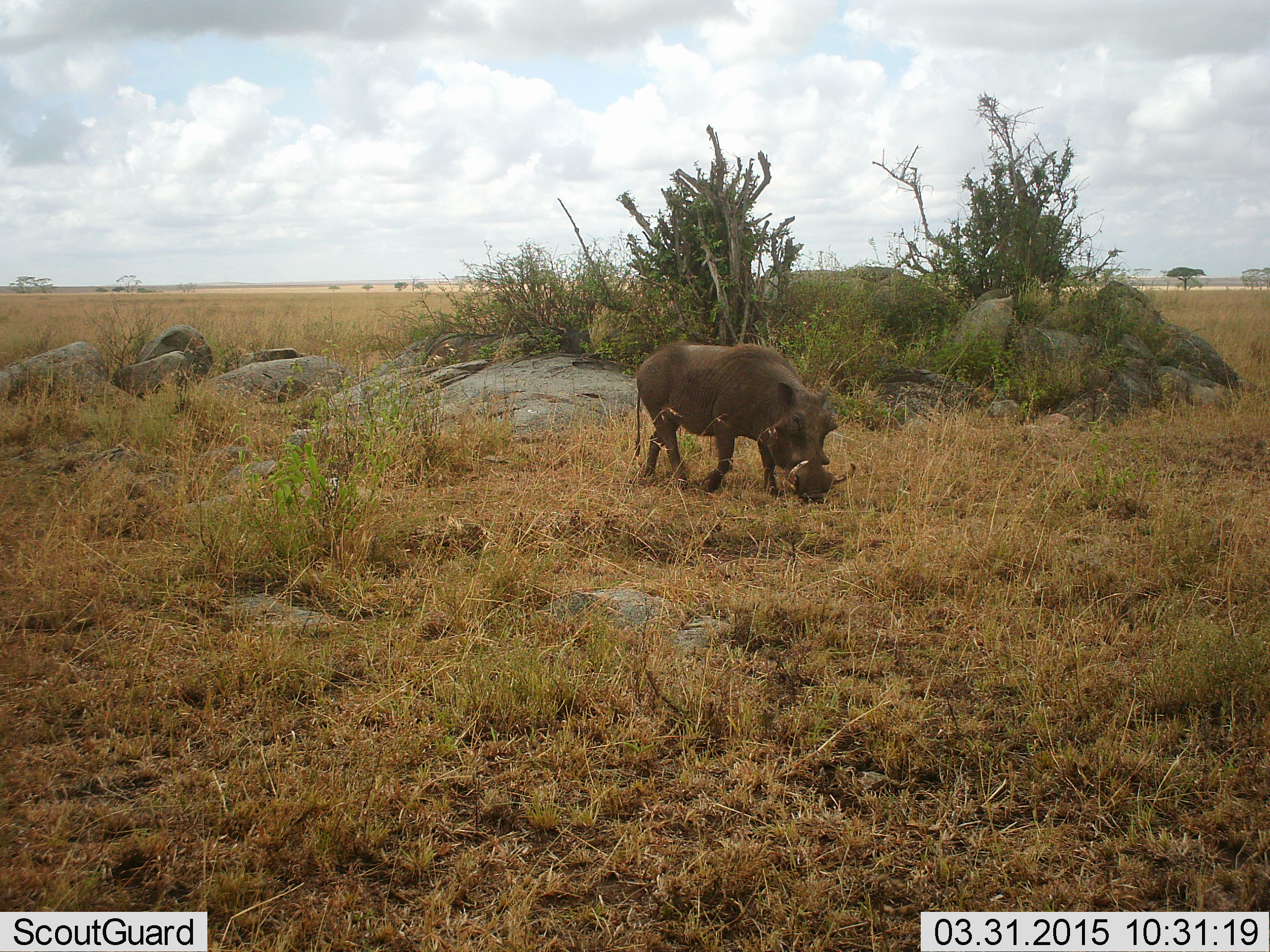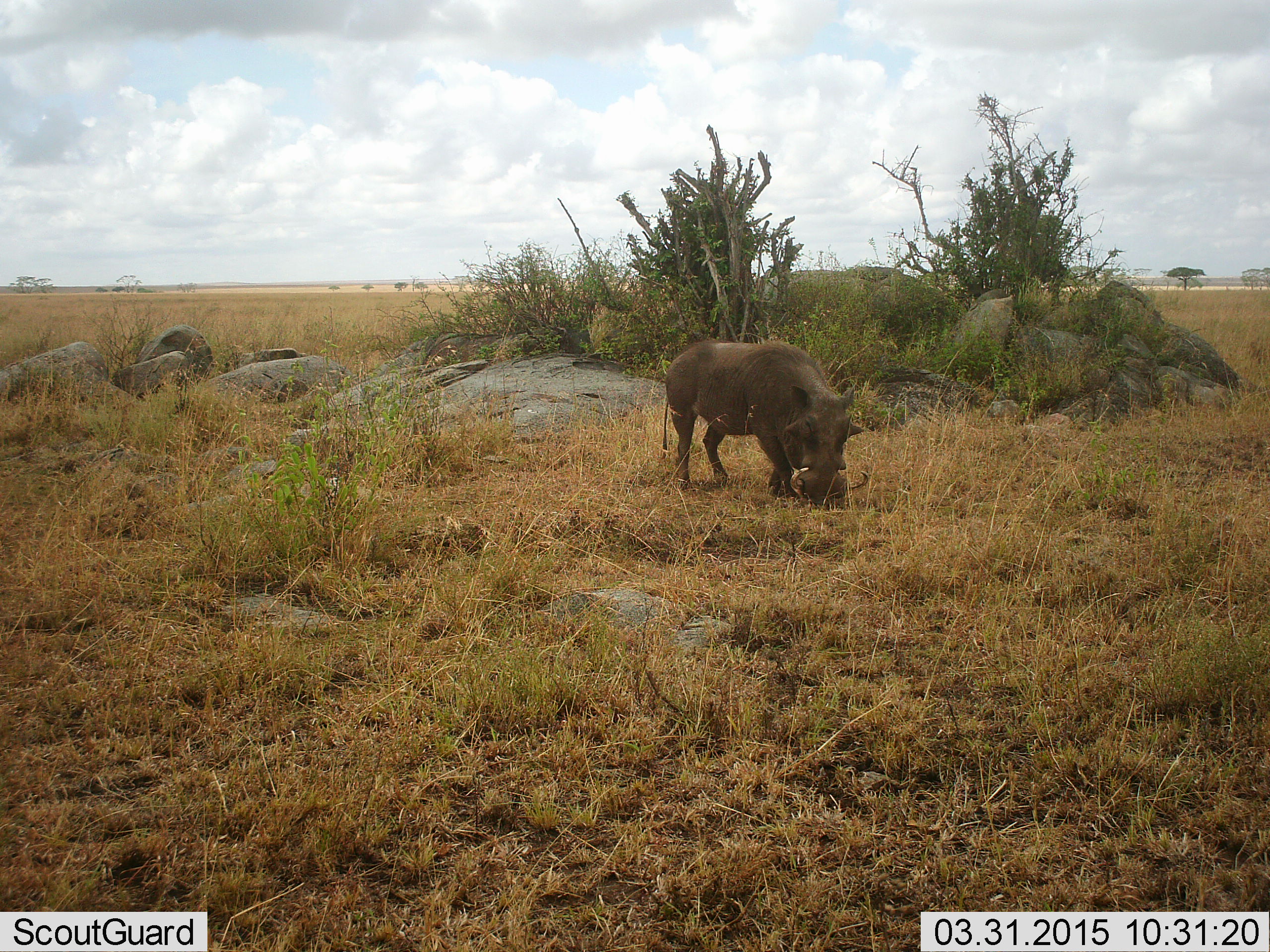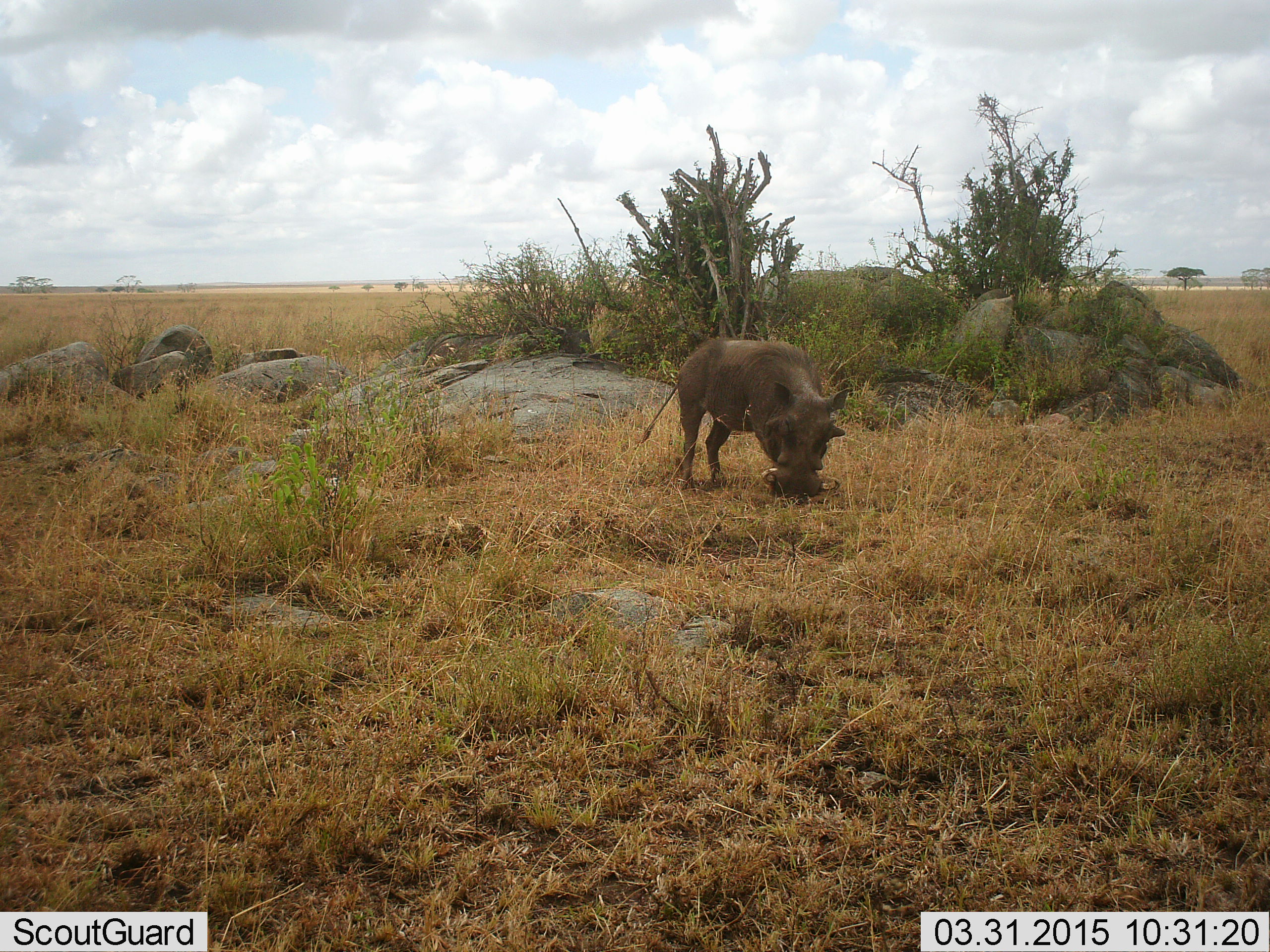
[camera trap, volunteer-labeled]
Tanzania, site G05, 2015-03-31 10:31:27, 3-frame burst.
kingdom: Animalia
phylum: Chordata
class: Mammalia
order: Artiodactyla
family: Suidae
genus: Phacochoerus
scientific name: Phacochoerus africanus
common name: warthog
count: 1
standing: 27%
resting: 0%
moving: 18%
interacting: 0%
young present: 0%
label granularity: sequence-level